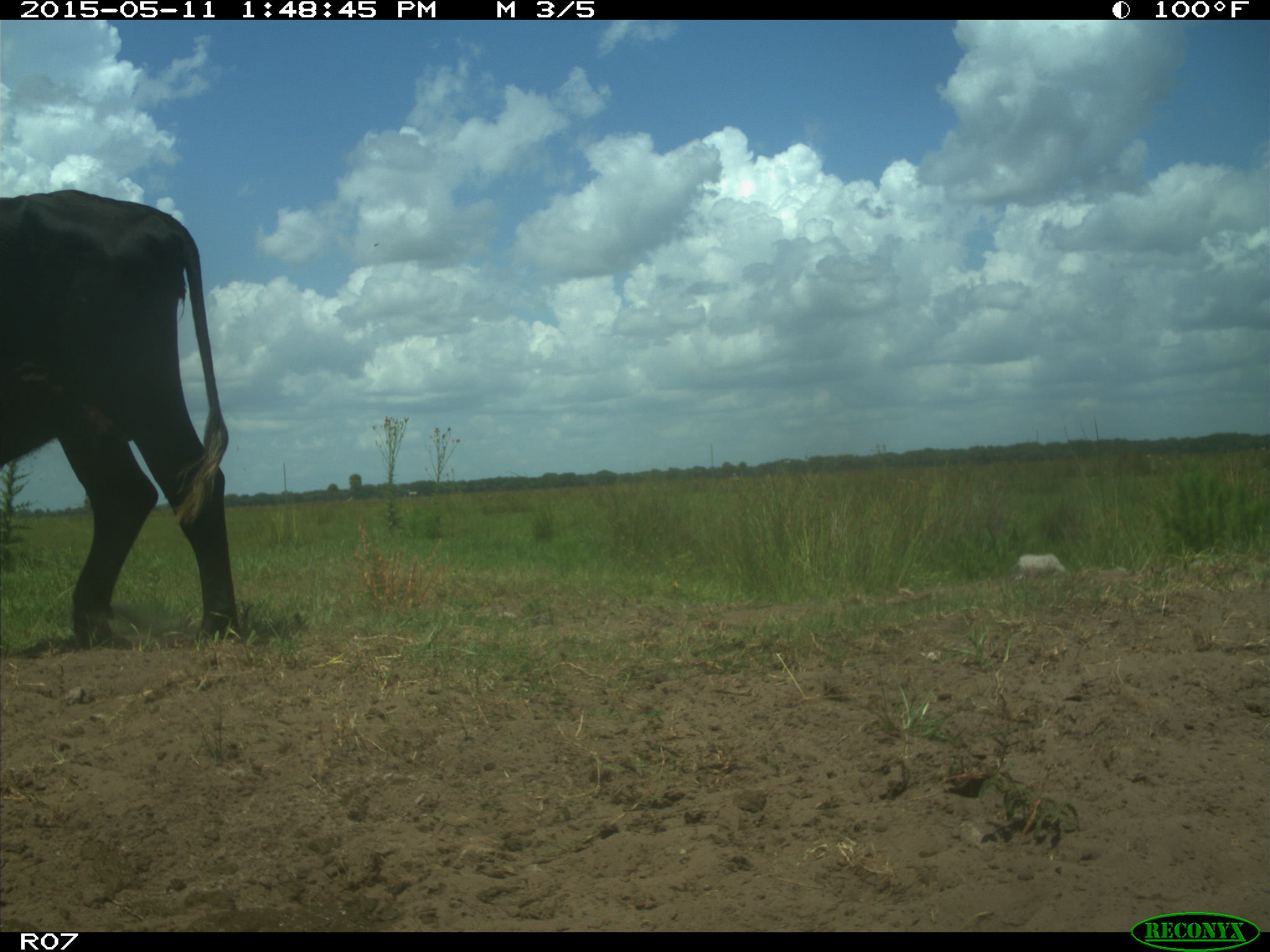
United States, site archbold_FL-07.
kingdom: Animalia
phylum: Chordata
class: Mammalia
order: Artiodactyla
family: Bovidae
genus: Bos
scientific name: Bos taurus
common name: domestic cow